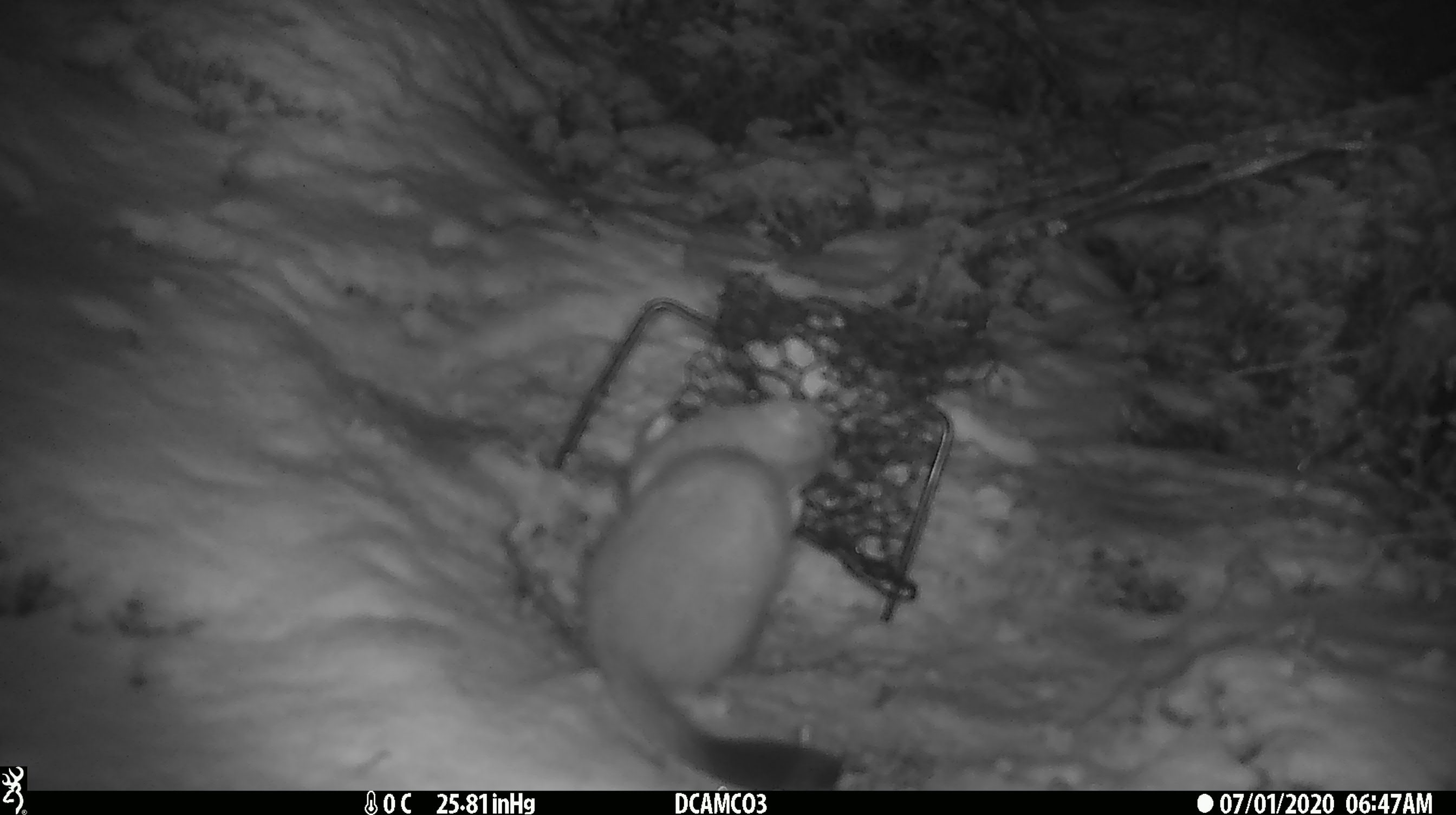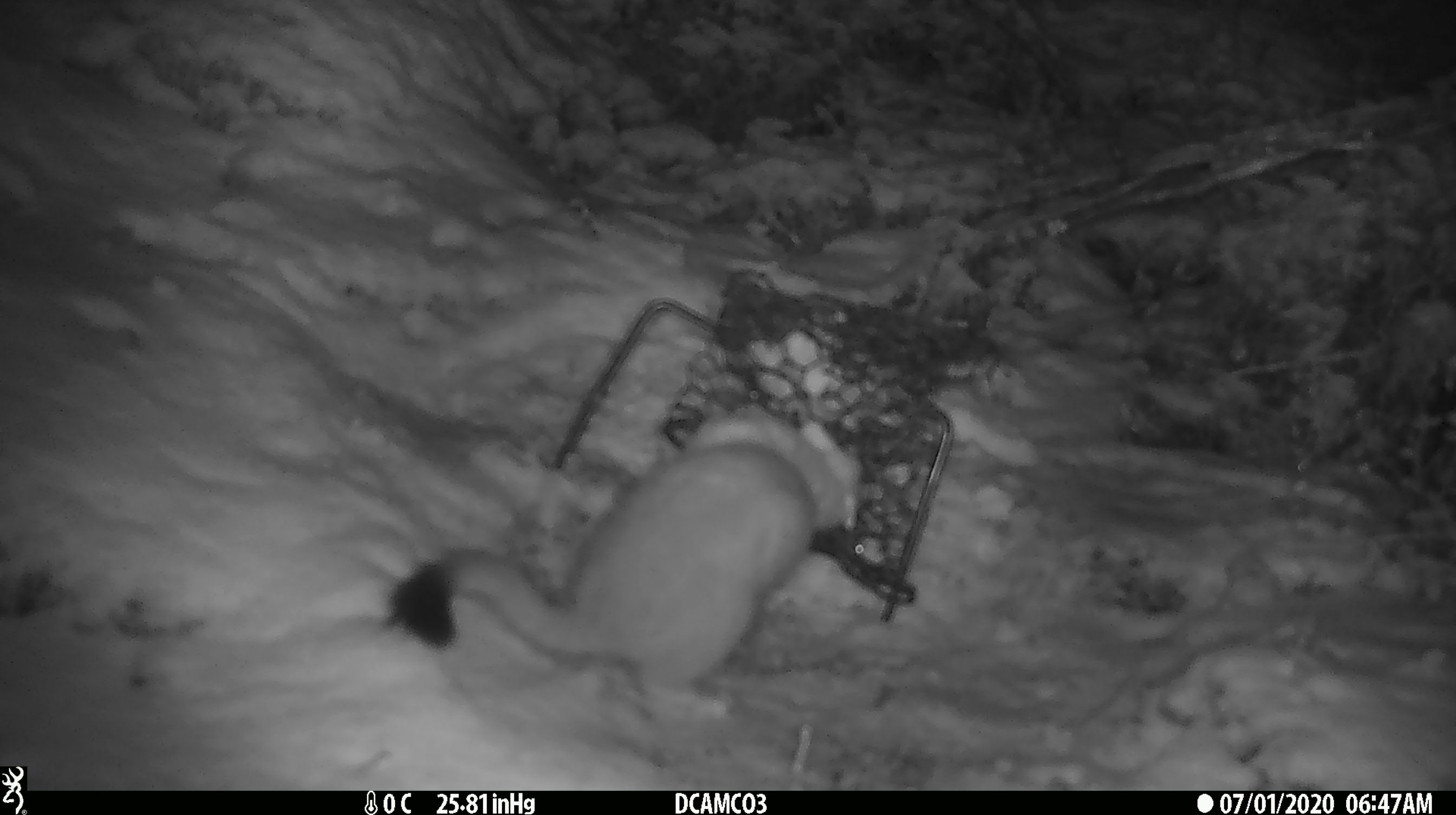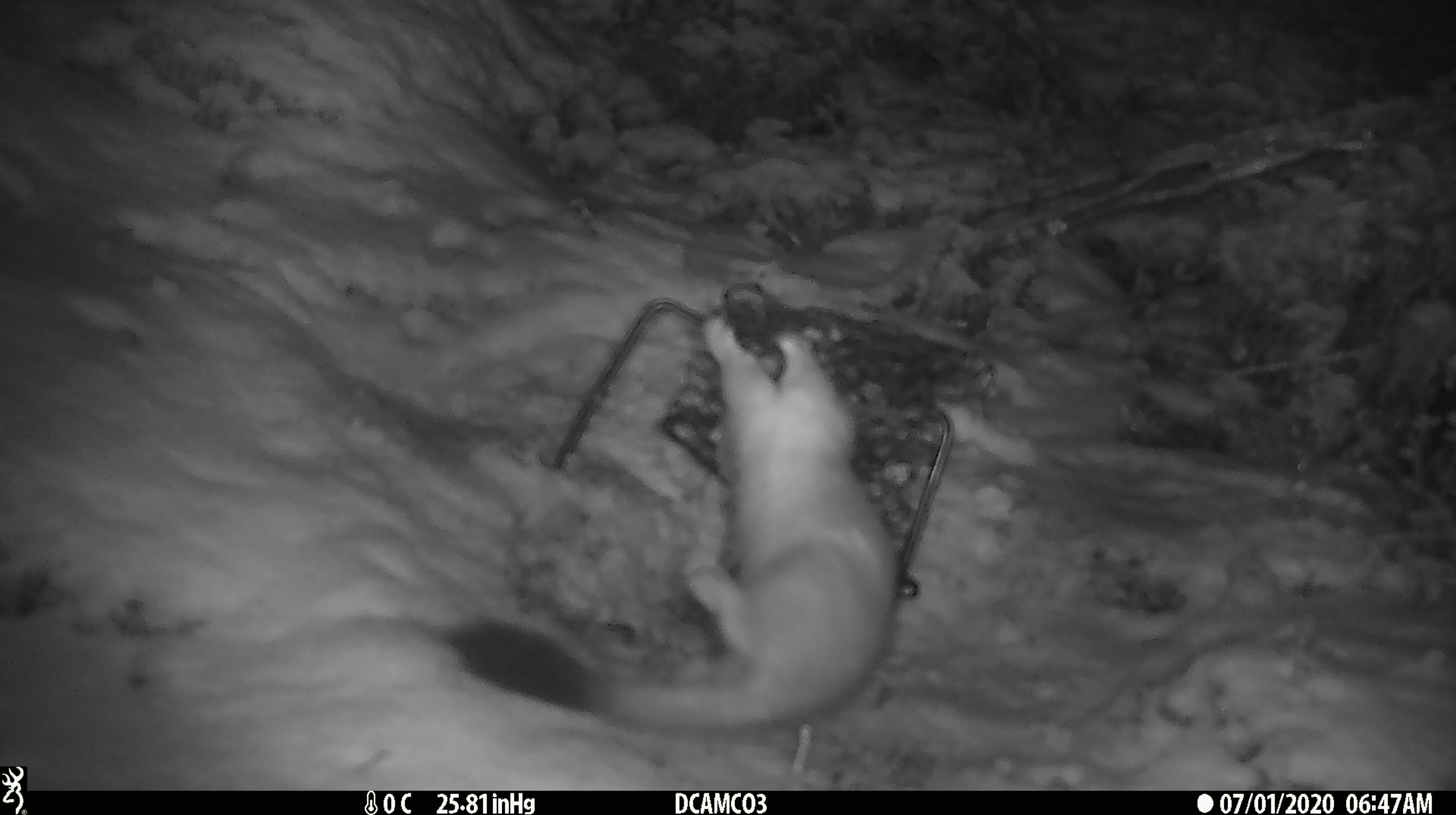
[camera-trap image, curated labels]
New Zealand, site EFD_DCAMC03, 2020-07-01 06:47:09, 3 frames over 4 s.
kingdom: Animalia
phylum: Chordata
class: Mammalia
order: Carnivora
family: Mustelidae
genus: Mustela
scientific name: Mustela erminea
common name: stoat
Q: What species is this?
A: Stoat (Mustela erminea).